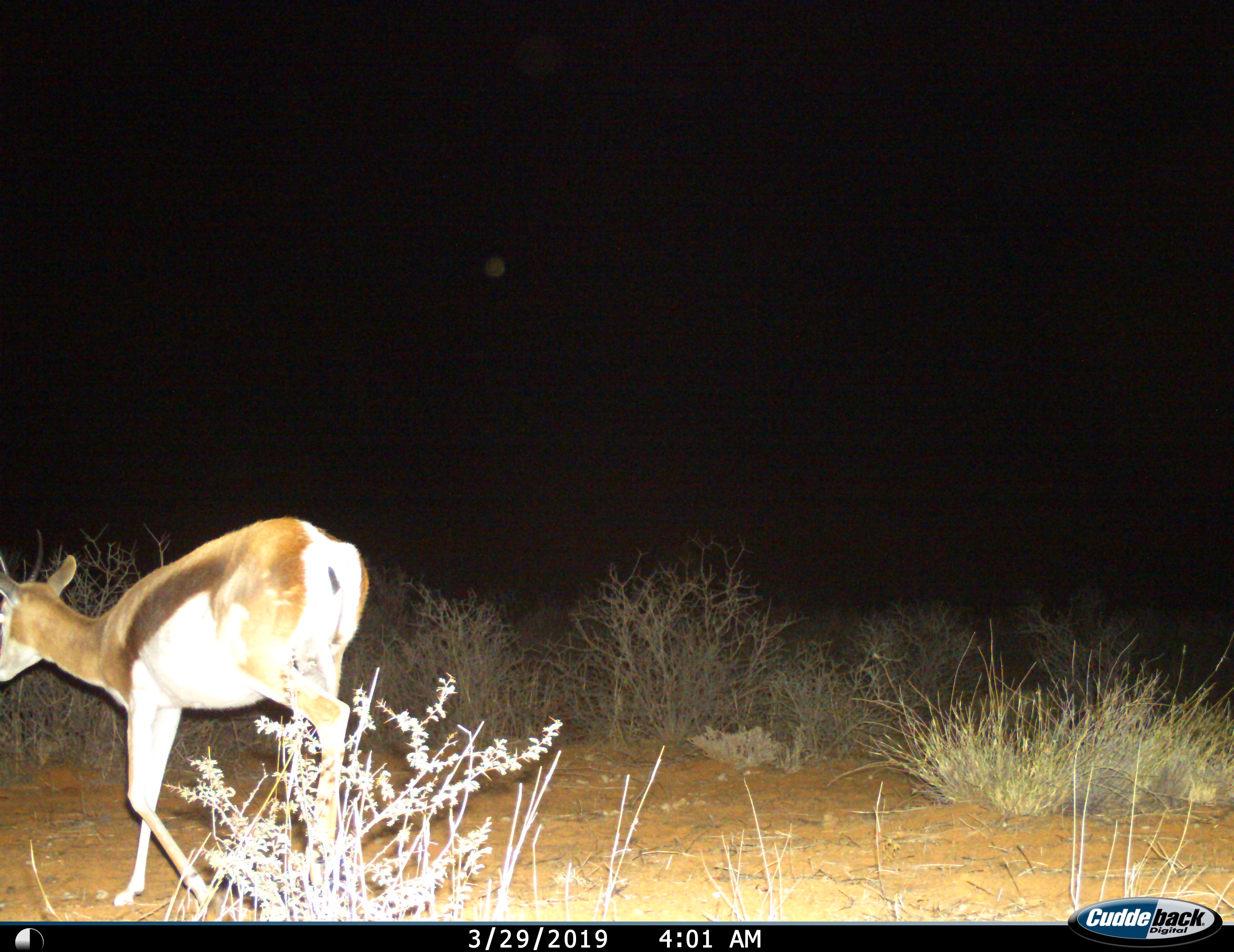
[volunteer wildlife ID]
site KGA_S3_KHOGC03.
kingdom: Animalia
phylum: Chordata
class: Mammalia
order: Artiodactyla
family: Bovidae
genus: Antidorcas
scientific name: Antidorcas marsupialis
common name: springbok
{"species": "springbok (Antidorcas marsupialis)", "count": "1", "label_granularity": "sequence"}